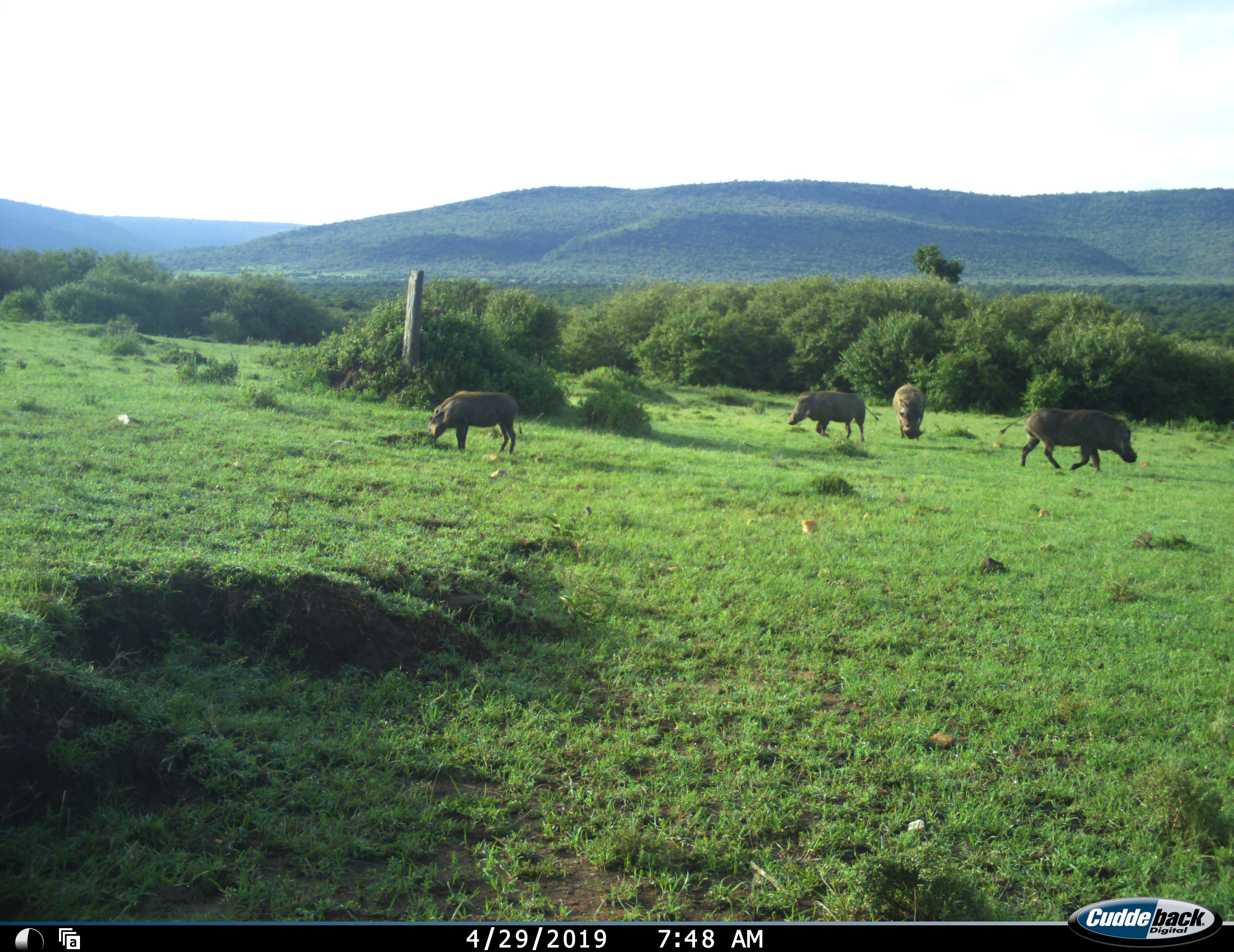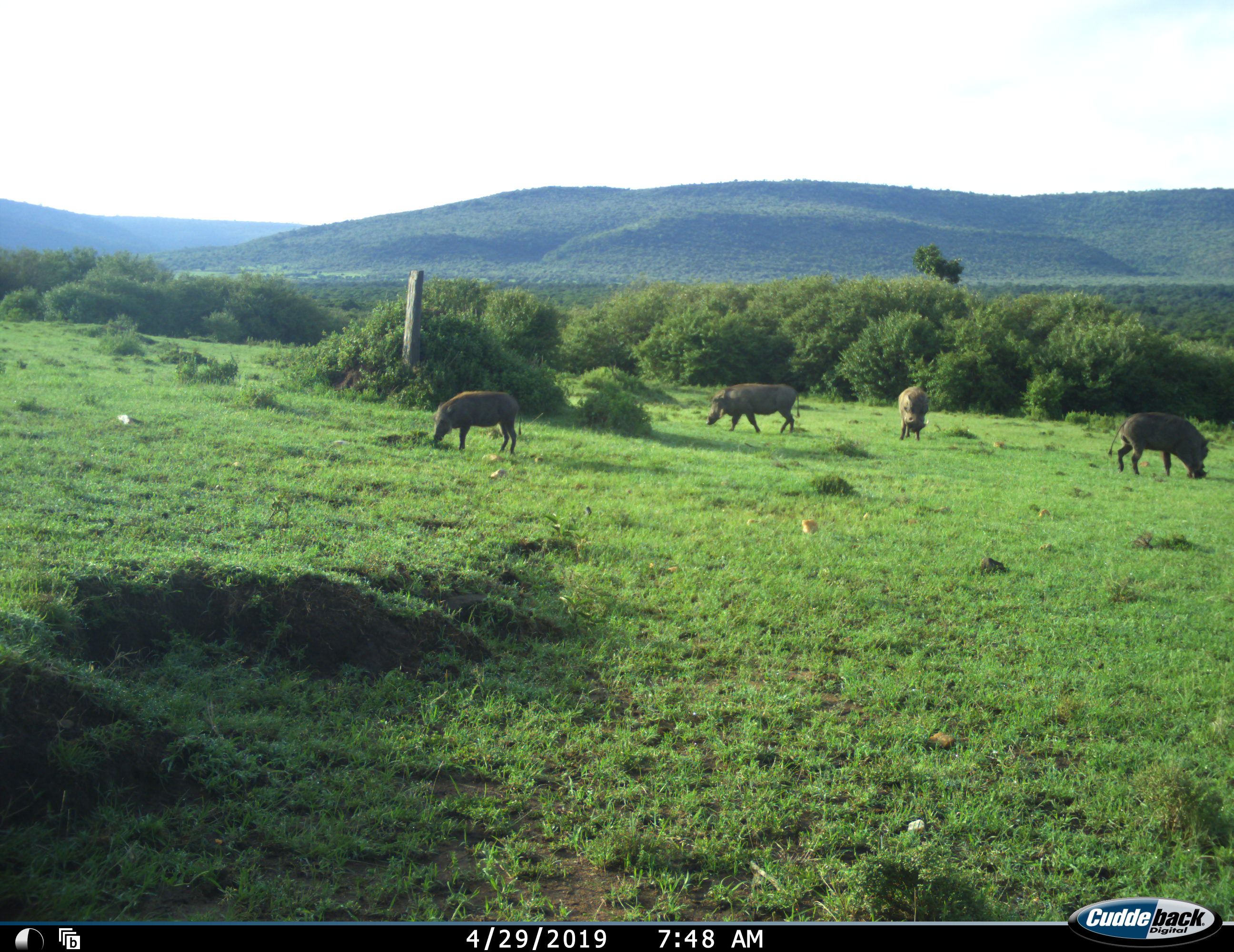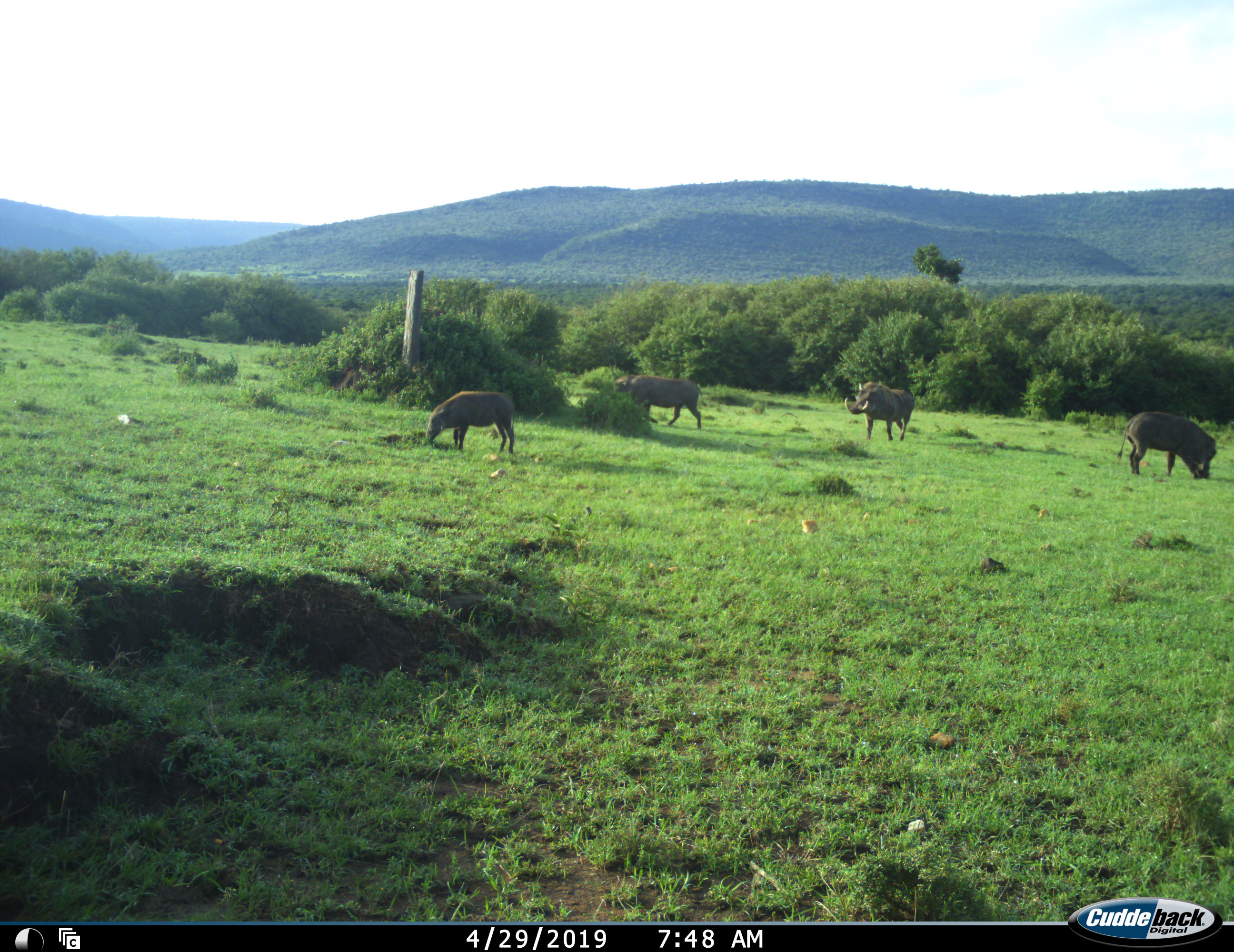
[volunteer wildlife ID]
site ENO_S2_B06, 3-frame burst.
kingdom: Animalia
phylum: Chordata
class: Mammalia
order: Artiodactyla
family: Suidae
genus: Phacochoerus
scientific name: Phacochoerus africanus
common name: warthog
Warthog (Phacochoerus africanus), count 4. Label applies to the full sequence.